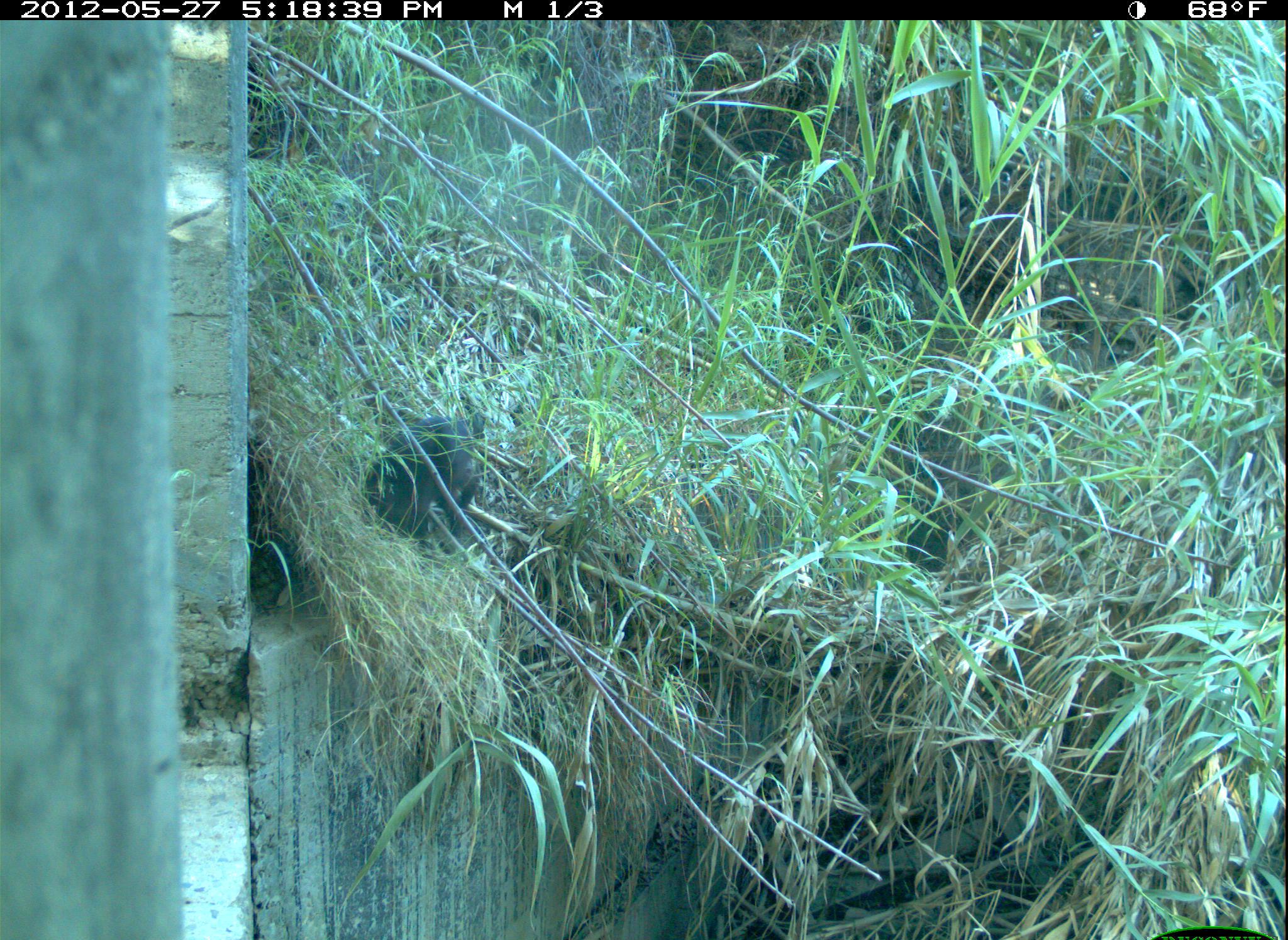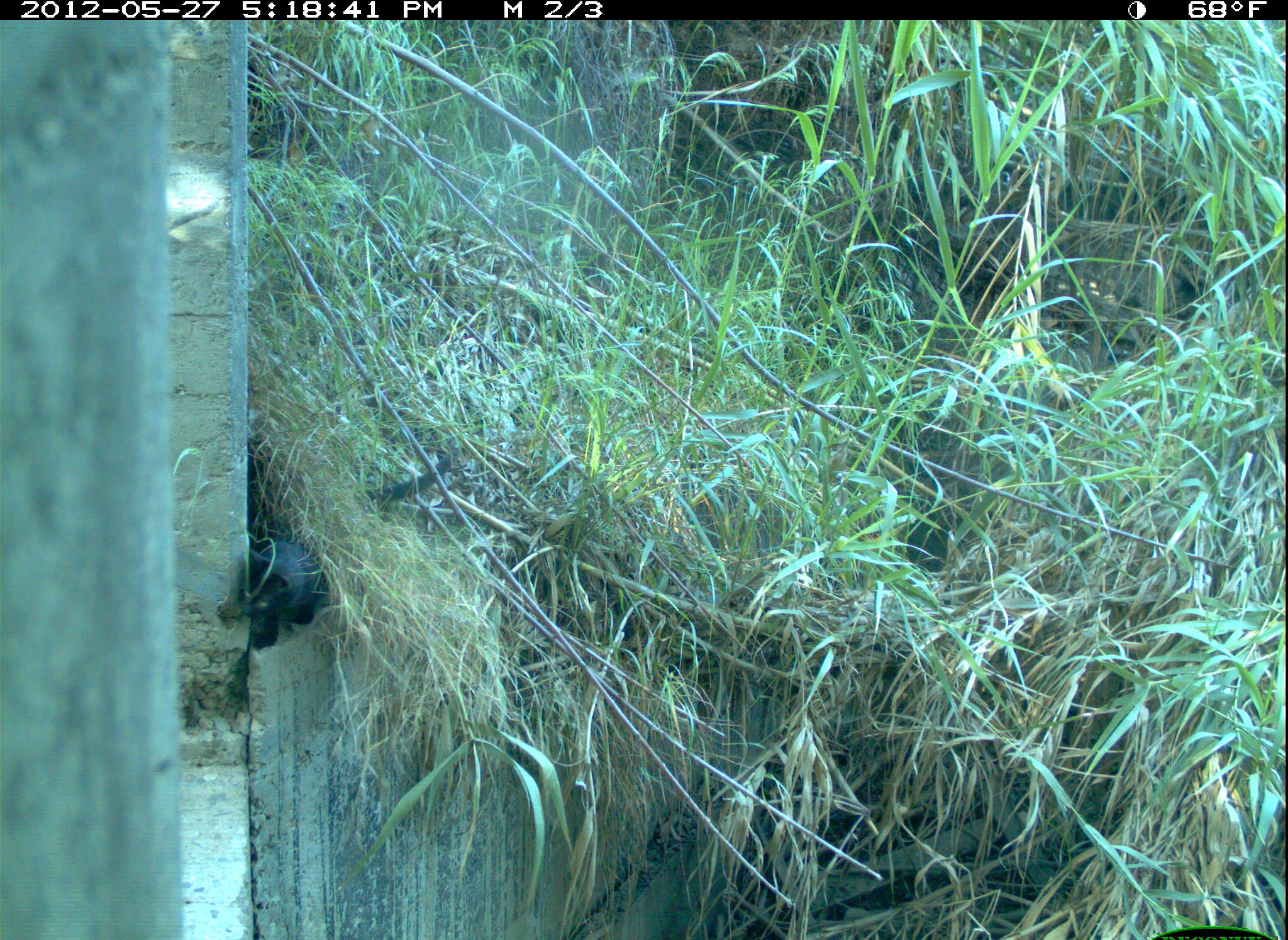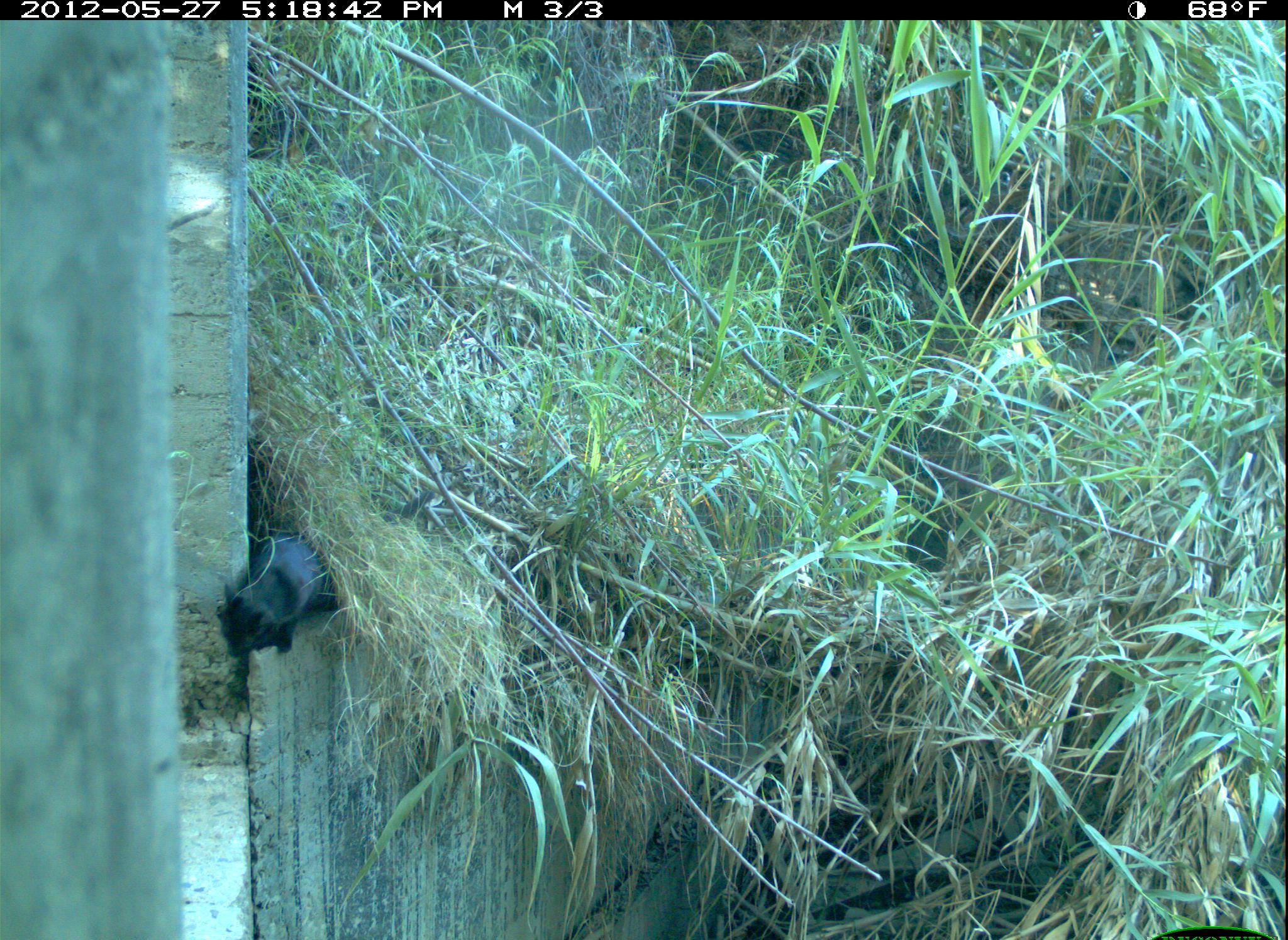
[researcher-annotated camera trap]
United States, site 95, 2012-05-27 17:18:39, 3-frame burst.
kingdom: Animalia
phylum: Chordata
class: Mammalia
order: Carnivora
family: Felidae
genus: Felis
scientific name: Felis catus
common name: cat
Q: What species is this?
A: Cat (Felis catus).